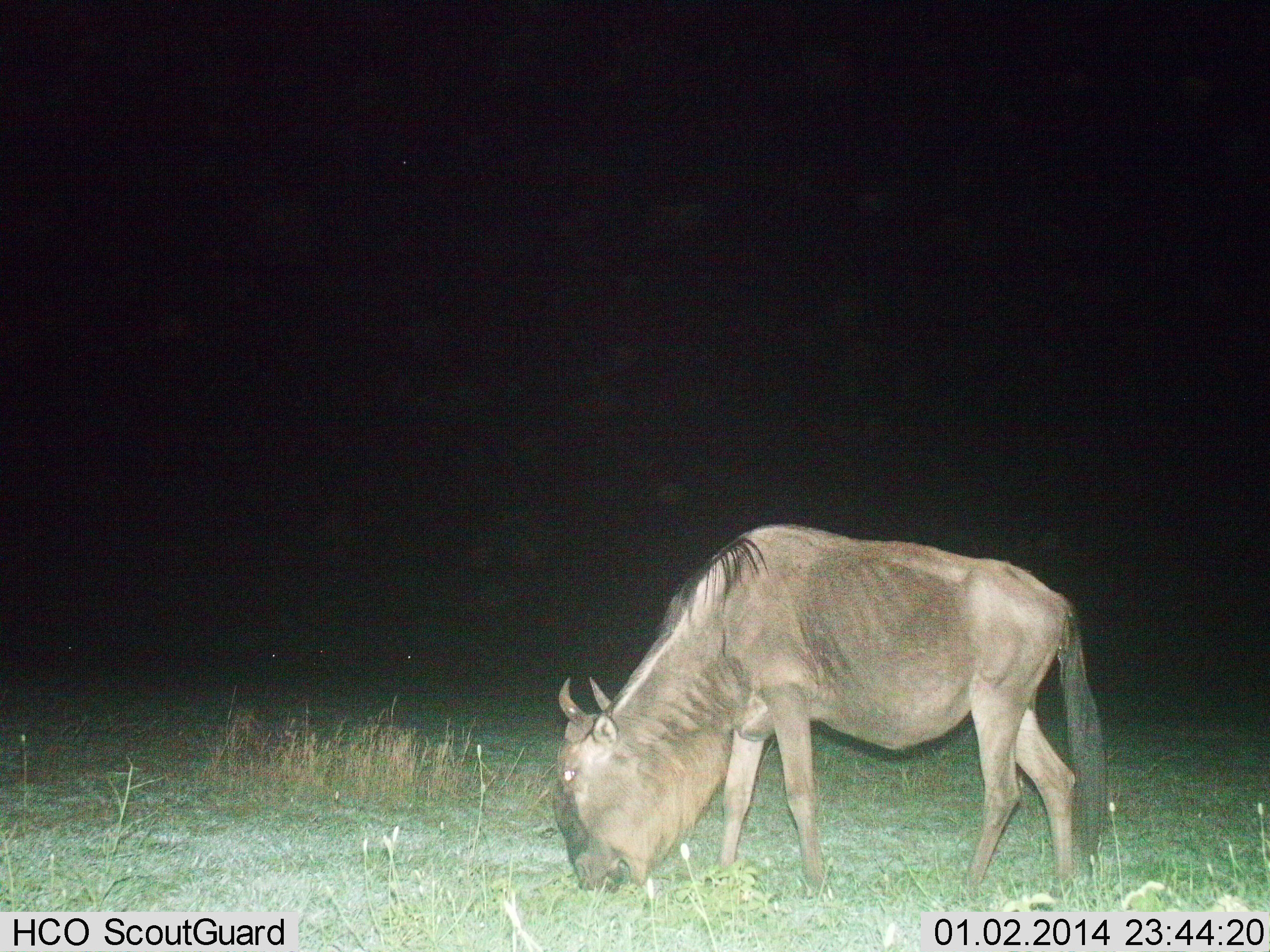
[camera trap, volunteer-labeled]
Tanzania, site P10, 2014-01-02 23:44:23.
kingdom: Animalia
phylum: Chordata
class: Mammalia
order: Artiodactyla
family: Bovidae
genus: Connochaetes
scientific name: Connochaetes taurinus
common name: blue wildebeest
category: wildebeest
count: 1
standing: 10%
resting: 0%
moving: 10%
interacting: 0%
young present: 0%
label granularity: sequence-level